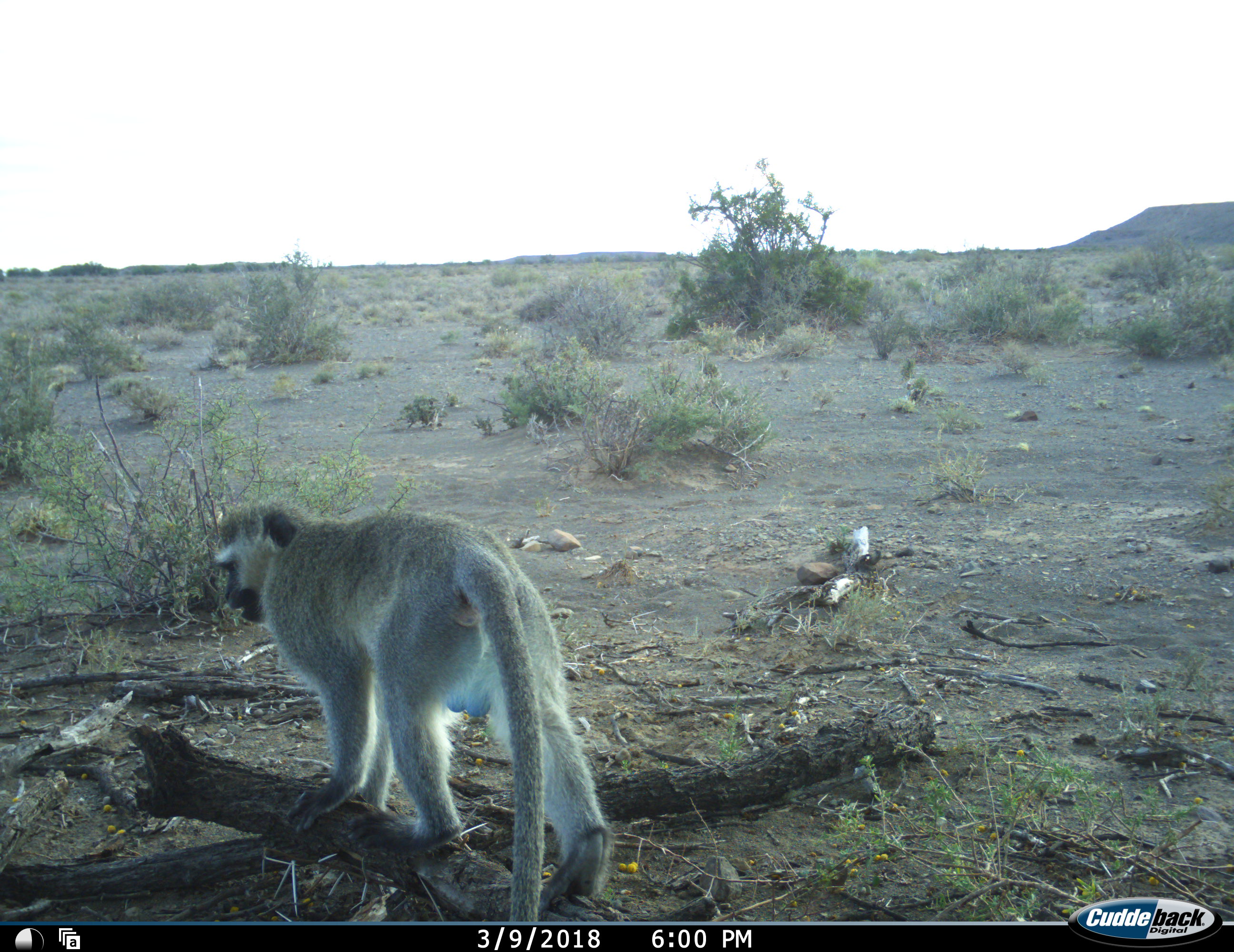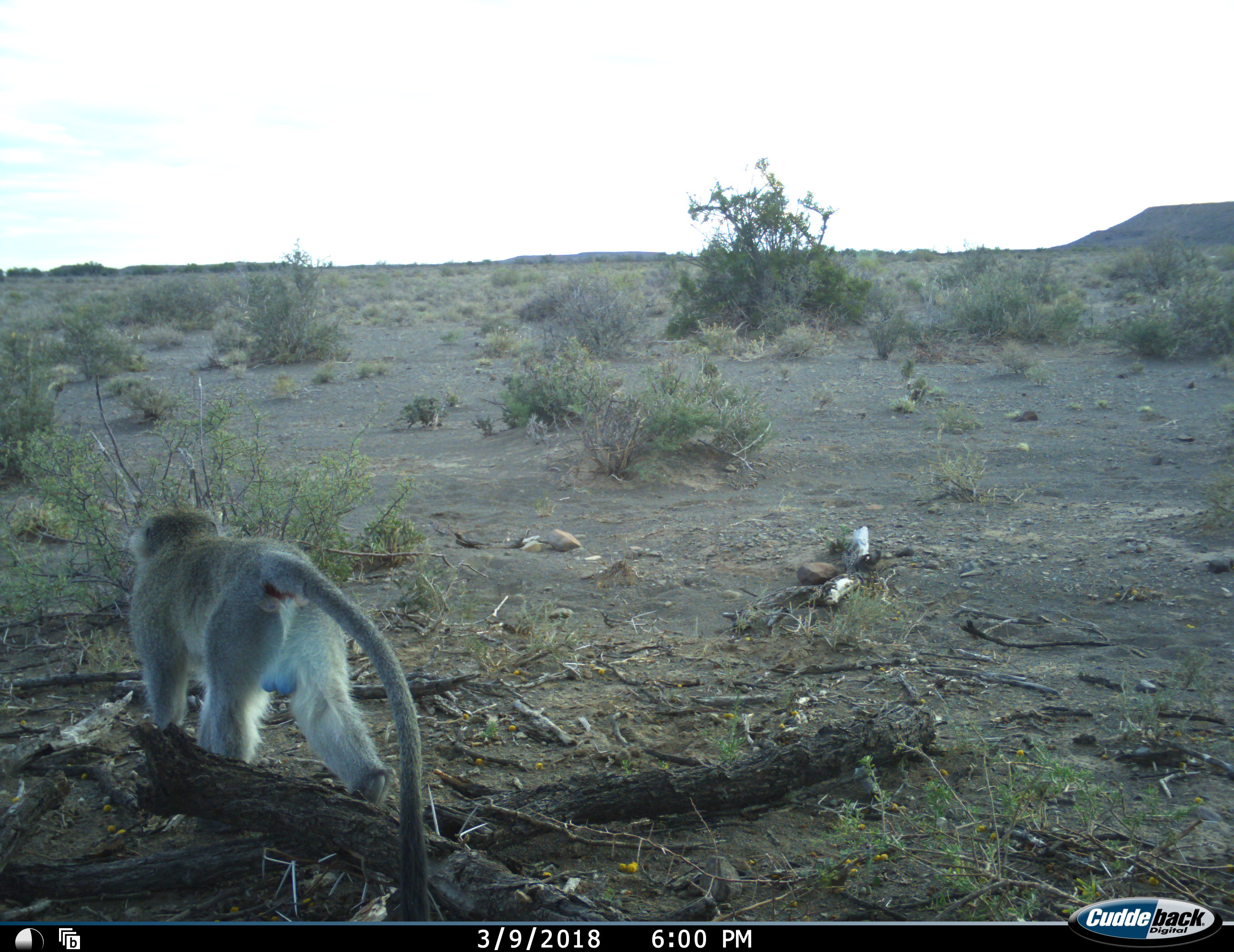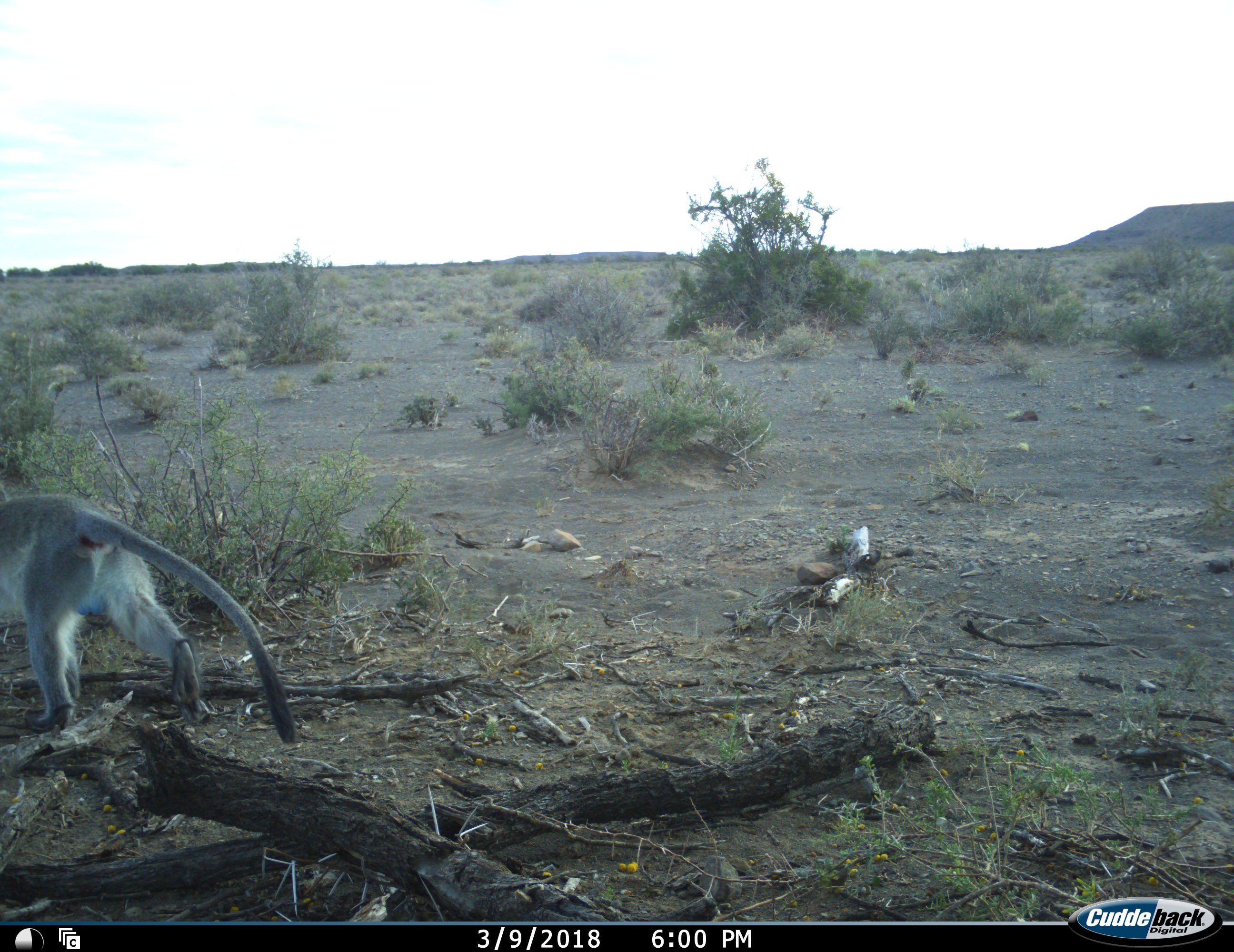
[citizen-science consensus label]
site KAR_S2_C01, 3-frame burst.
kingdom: Animalia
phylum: Chordata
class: Mammalia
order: Primates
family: Cercopithecidae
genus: Chlorocebus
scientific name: Chlorocebus pygerythrus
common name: vervet monkey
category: monkeyvervet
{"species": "monkeyvervet (vervet monkey) (Chlorocebus pygerythrus)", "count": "1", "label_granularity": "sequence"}